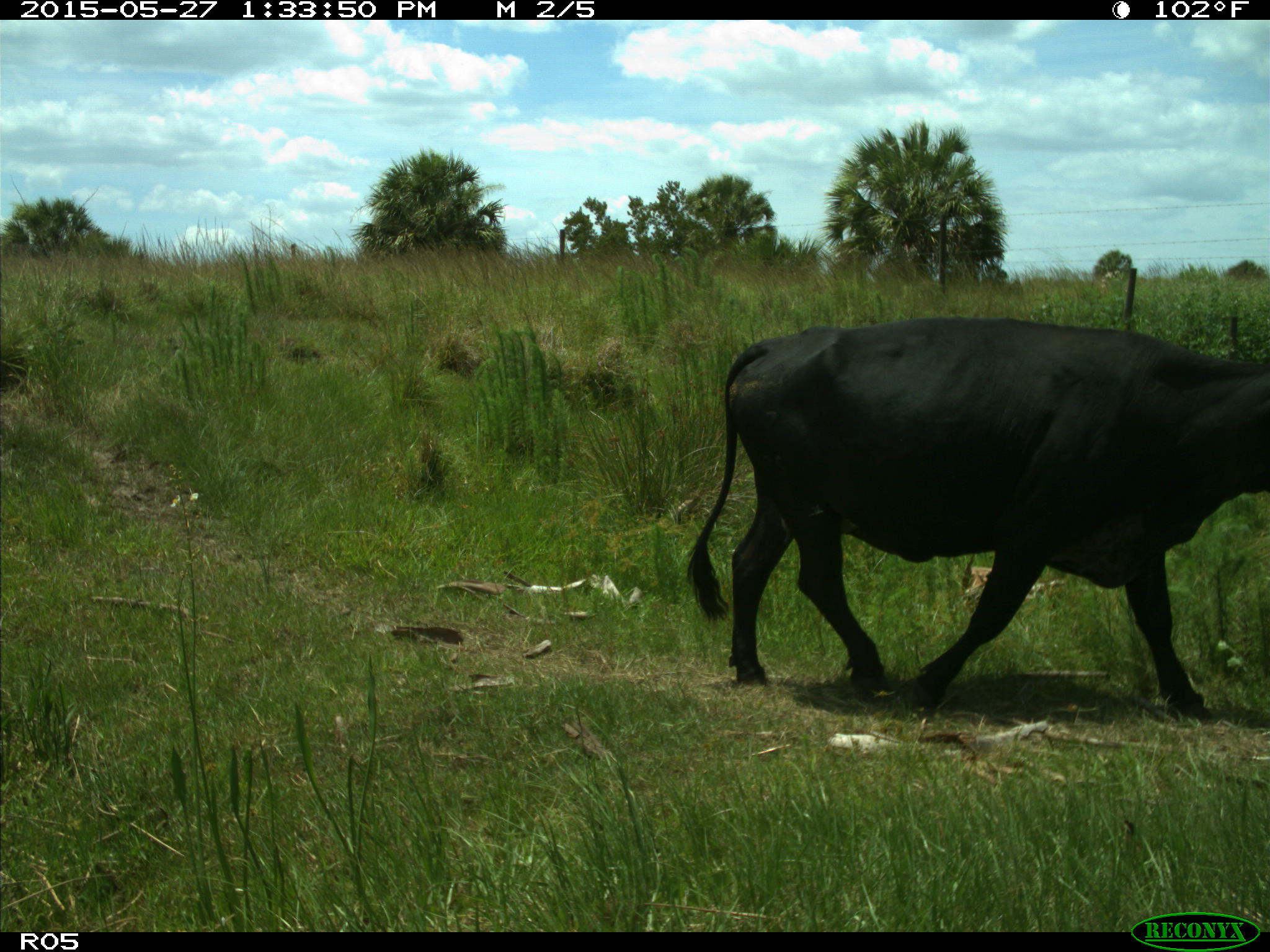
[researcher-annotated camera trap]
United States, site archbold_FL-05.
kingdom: Animalia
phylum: Chordata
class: Mammalia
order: Artiodactyla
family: Bovidae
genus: Bos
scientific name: Bos taurus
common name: domestic cow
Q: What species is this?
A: Bos taurus (domestic cow).